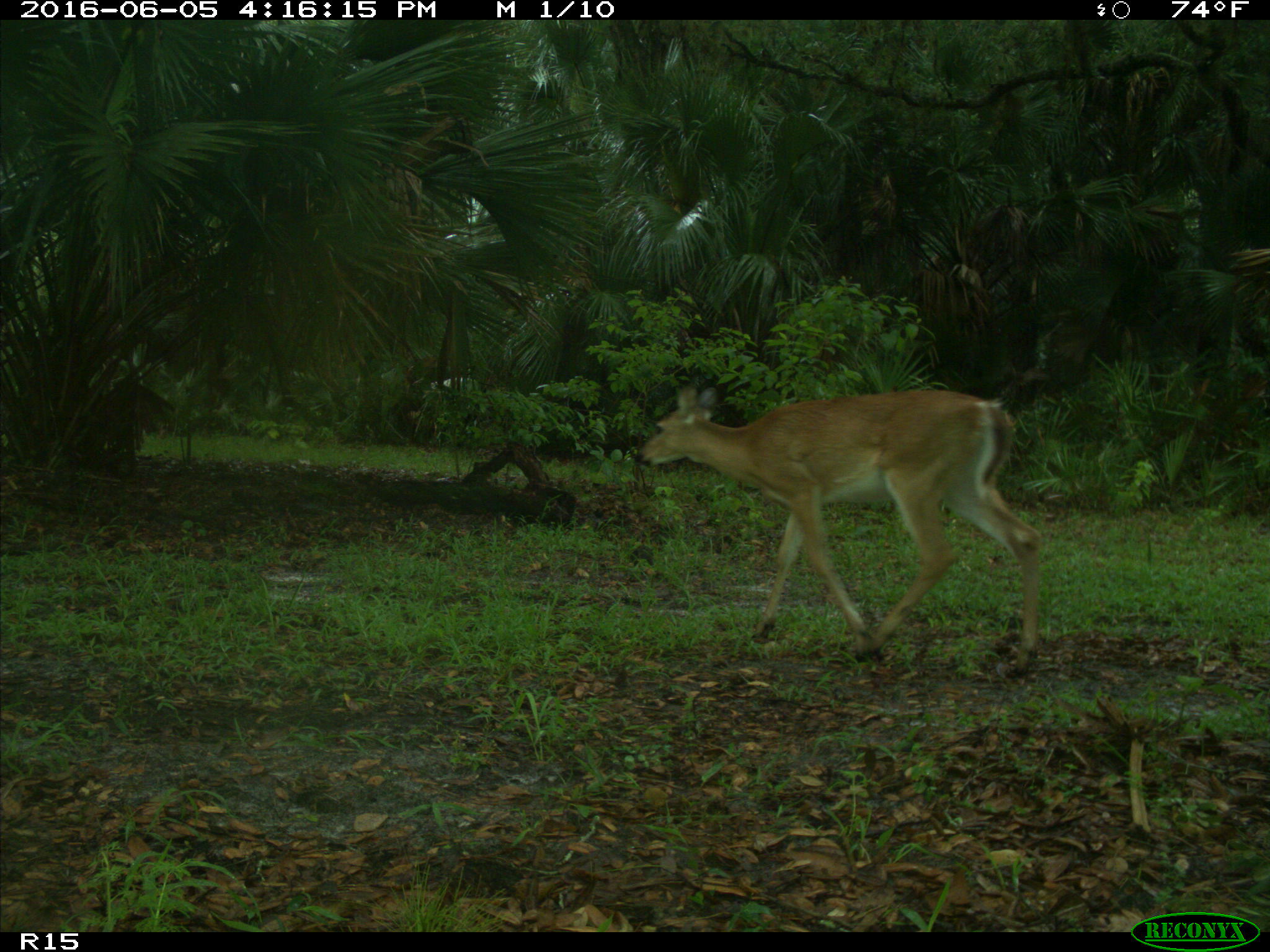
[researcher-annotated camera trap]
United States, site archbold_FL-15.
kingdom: Animalia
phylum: Chordata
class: Mammalia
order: Artiodactyla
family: Cervidae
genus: Odocoileus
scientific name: Odocoileus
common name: deer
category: unidentified deer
Unidentified deer (deer) (Odocoileus).